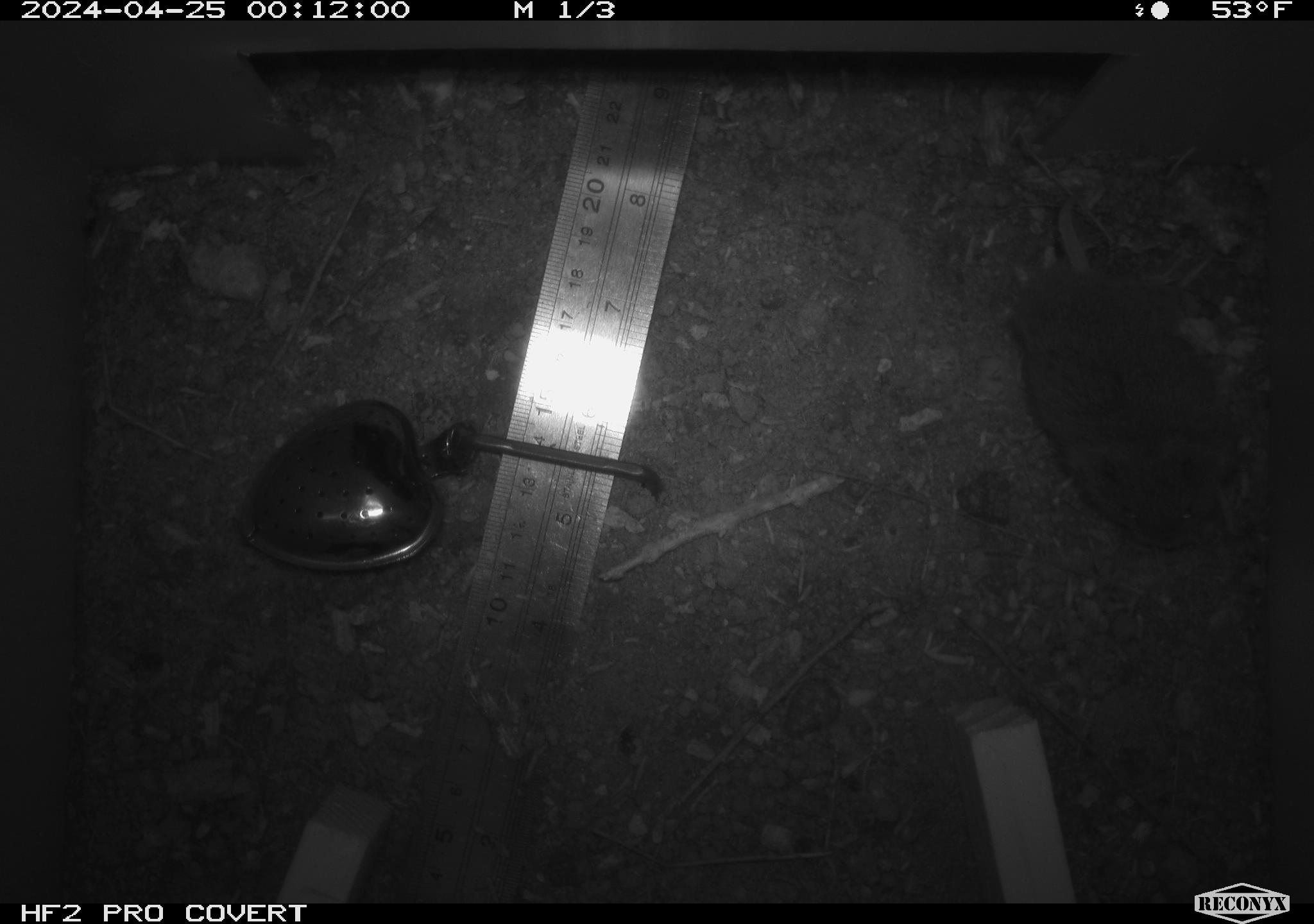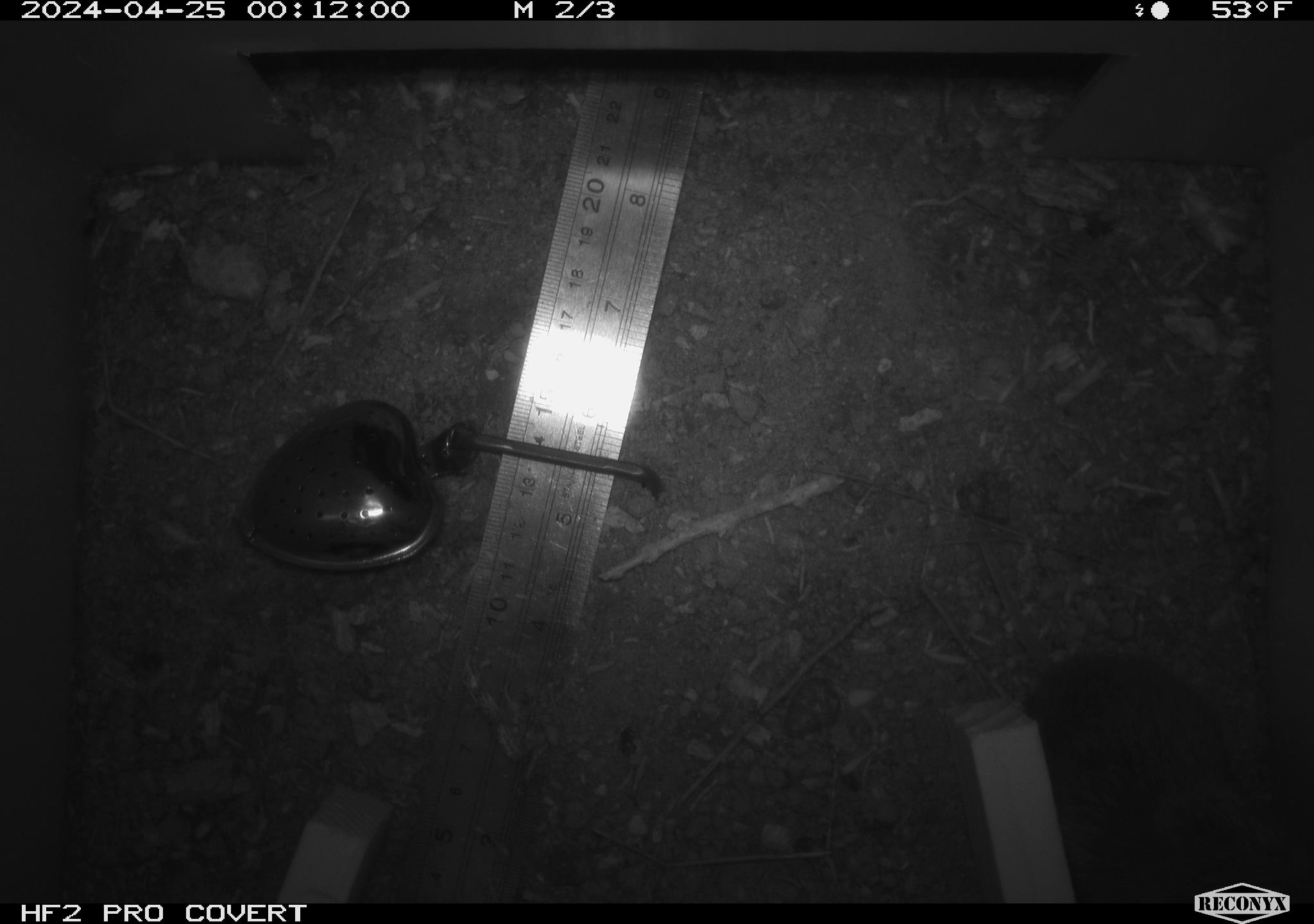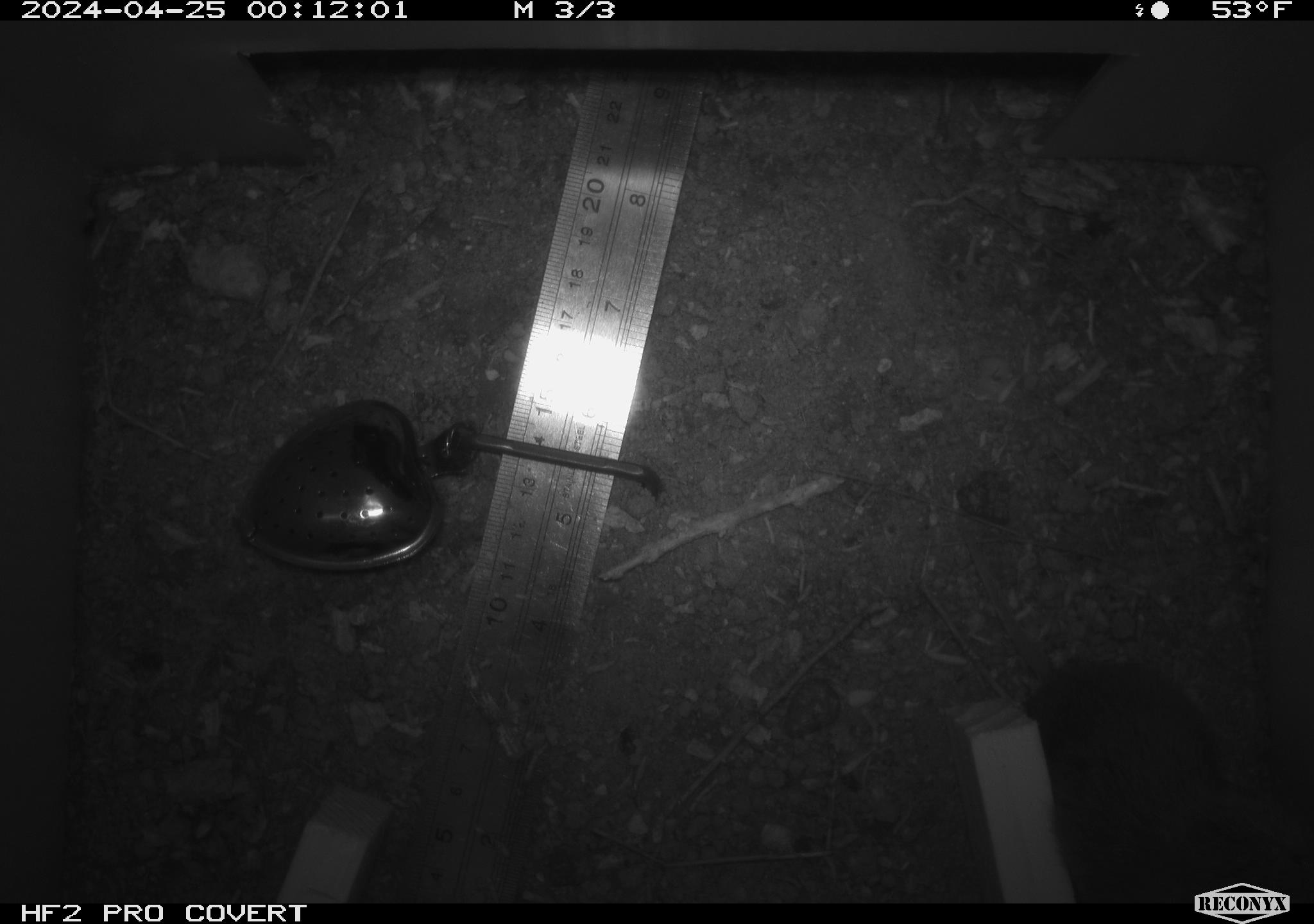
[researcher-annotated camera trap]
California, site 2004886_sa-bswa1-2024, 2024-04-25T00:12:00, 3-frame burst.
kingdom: Animalia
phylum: Chordata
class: Mammalia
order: Rodentia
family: Cricetidae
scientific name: Arvicolinae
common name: voles, lemmings, and muskrats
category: arvicolinae subfamily